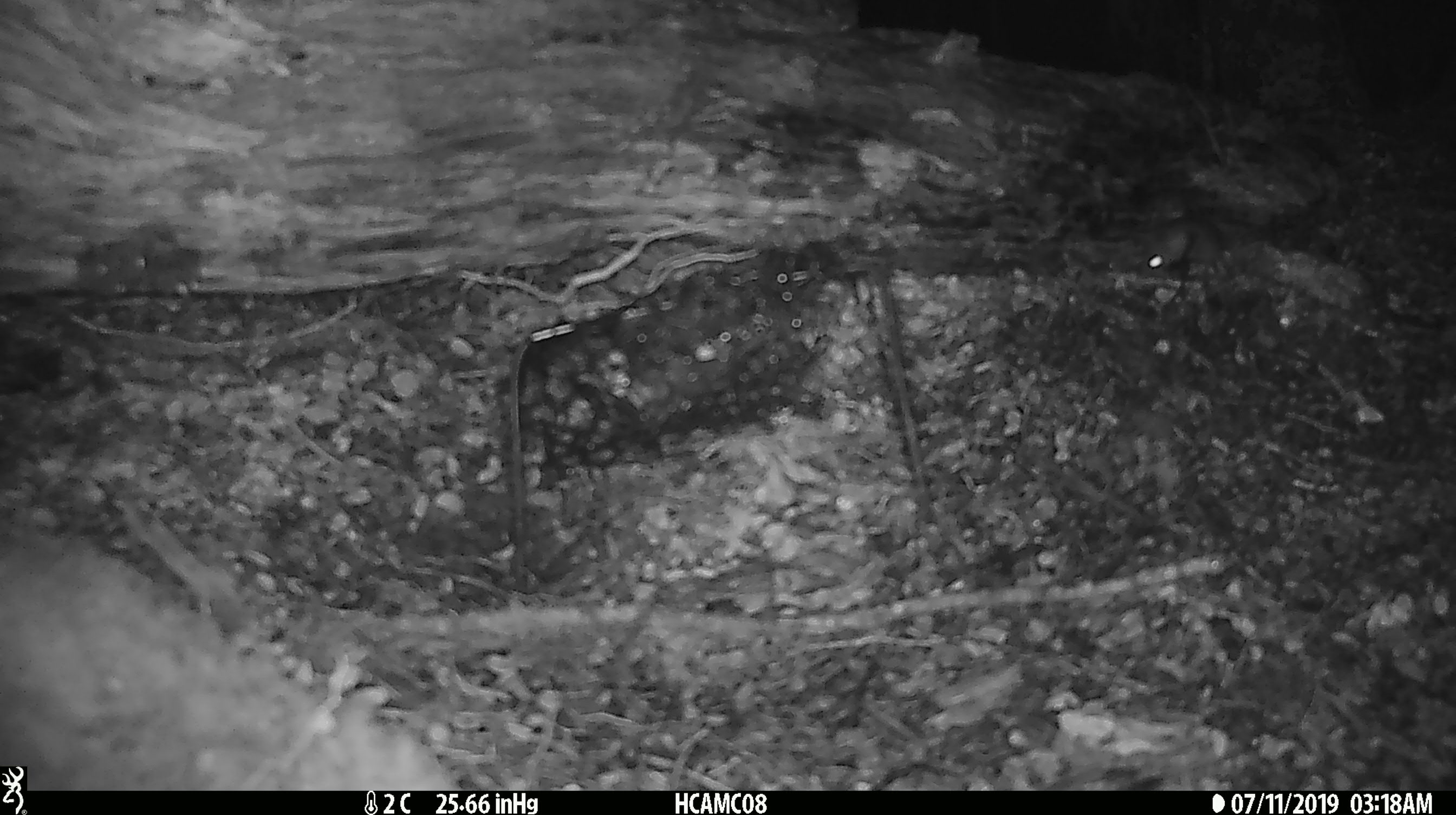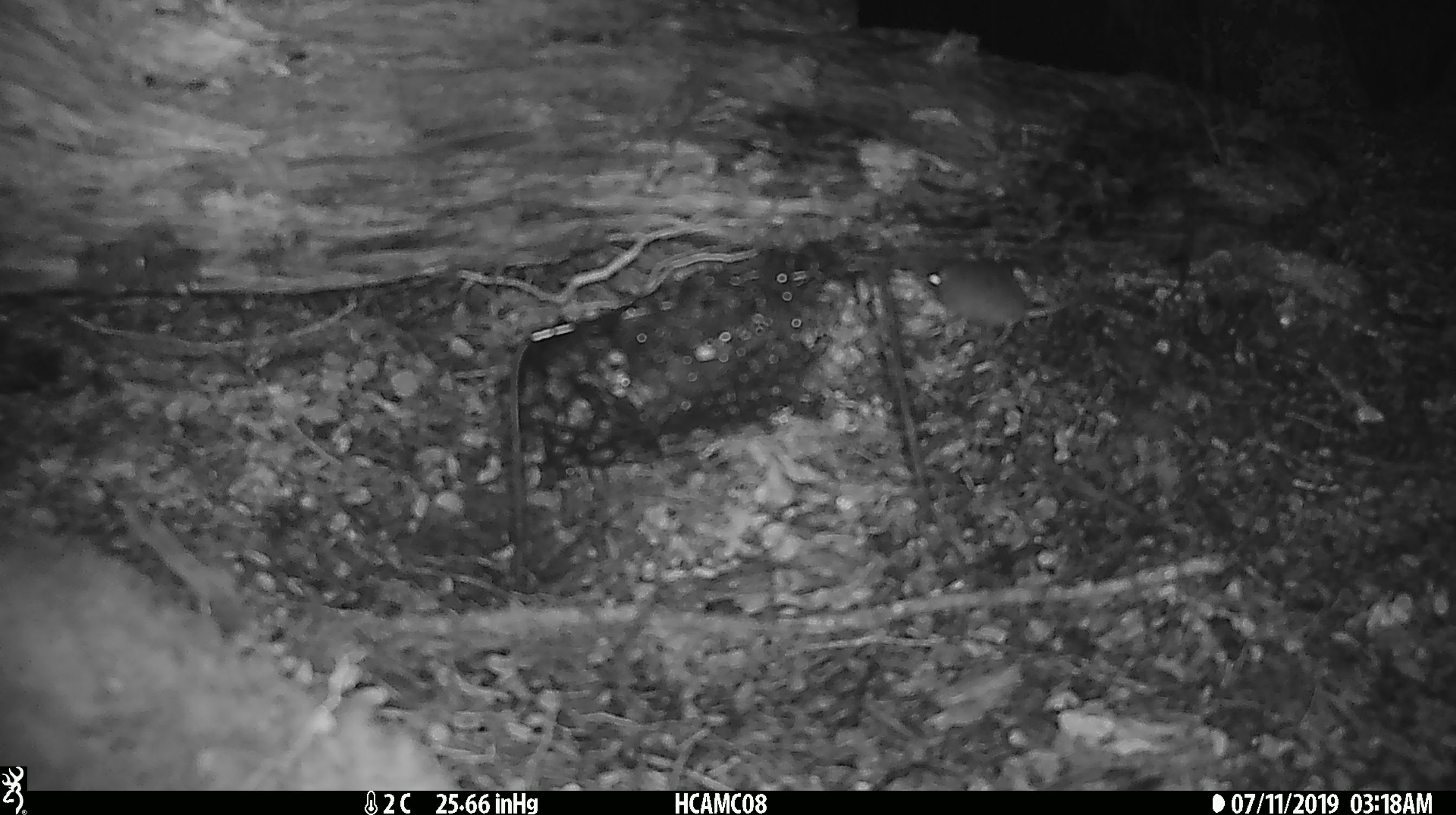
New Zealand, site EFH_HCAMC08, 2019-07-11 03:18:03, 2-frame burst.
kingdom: Animalia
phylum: Chordata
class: Mammalia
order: Rodentia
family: Muridae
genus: Mus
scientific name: Mus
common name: mouse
Mouse (Mus).